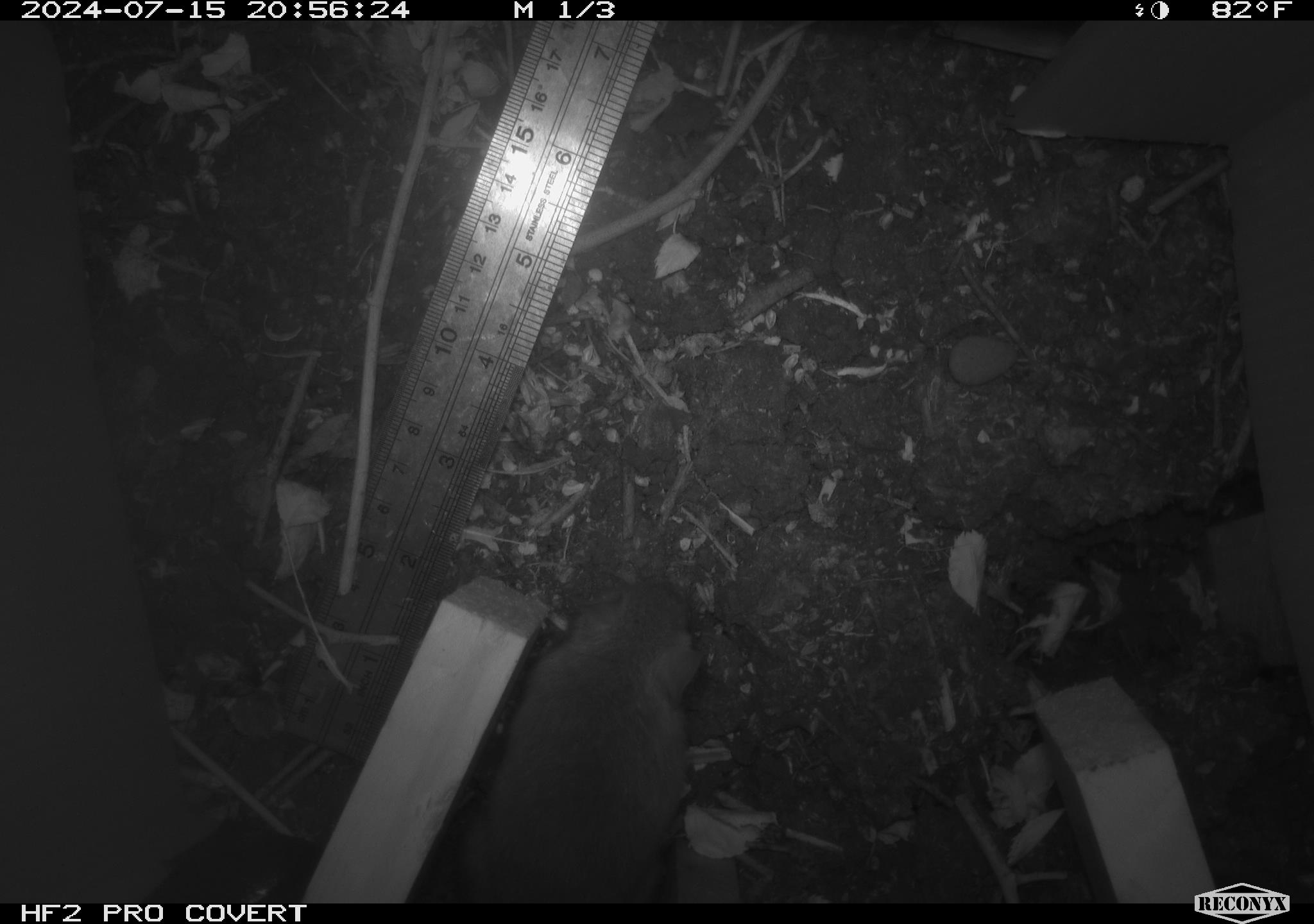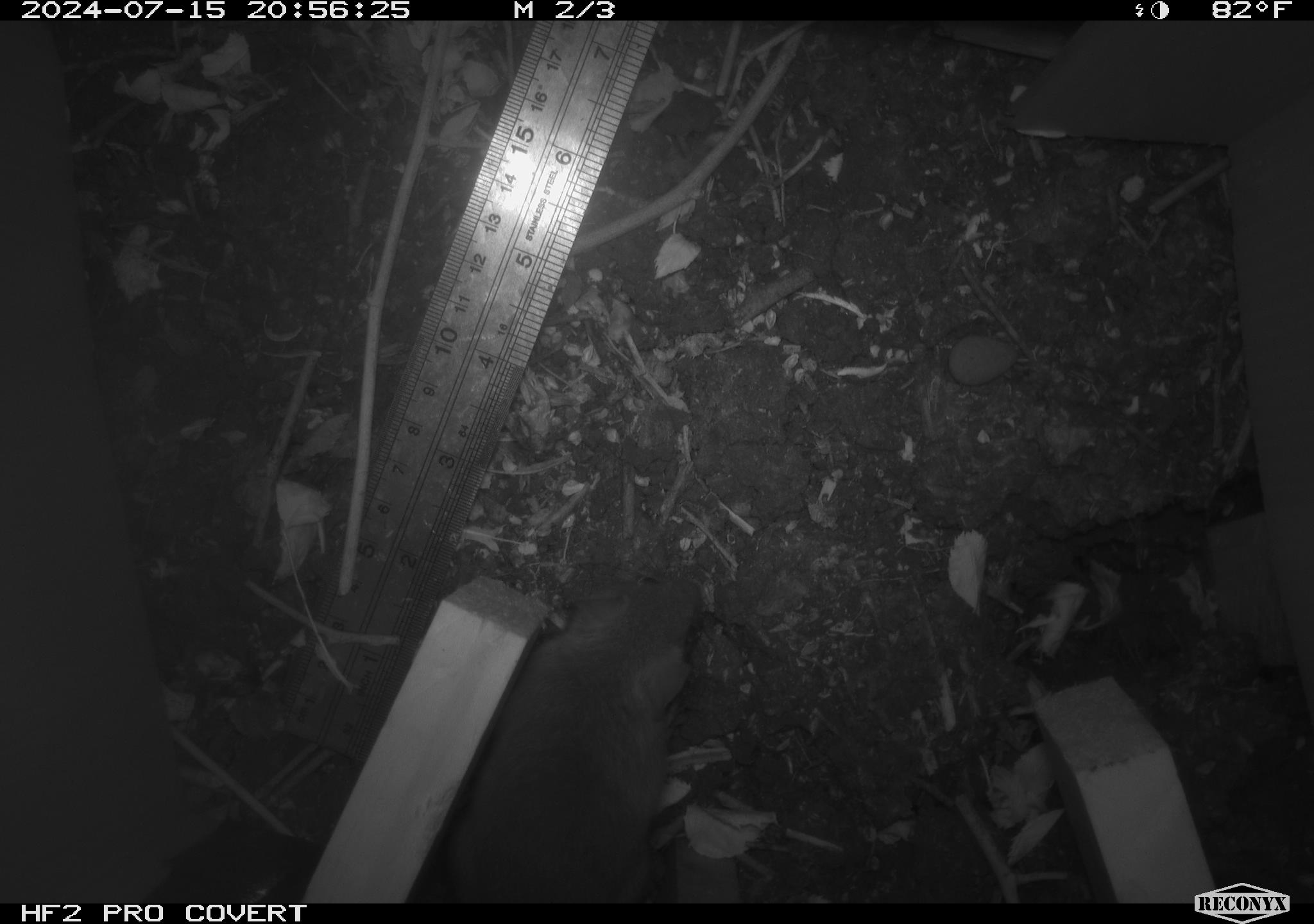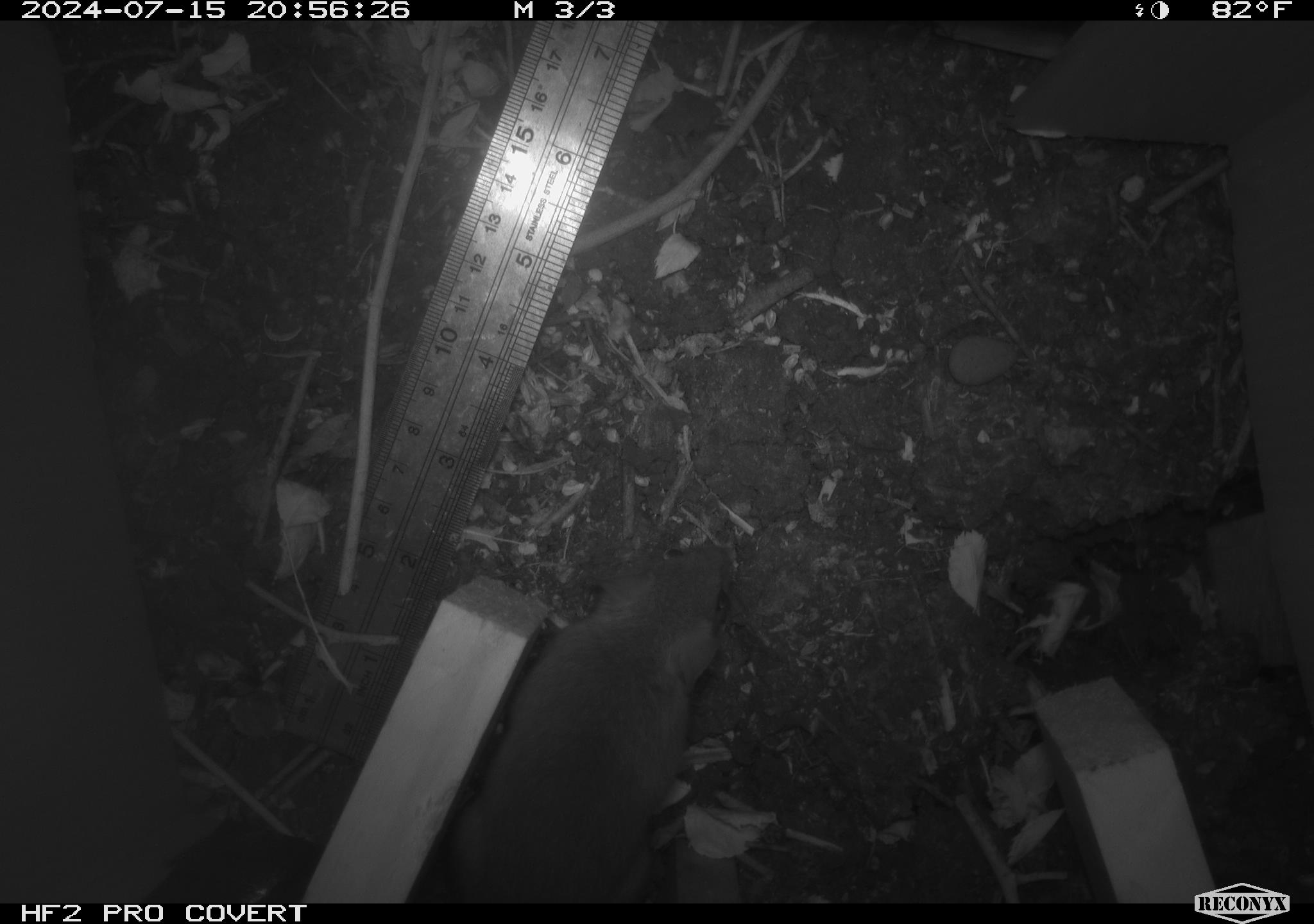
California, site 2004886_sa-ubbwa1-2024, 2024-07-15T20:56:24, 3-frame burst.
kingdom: Animalia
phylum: Chordata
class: Mammalia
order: Rodentia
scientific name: Rodentia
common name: mouse species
Mouse species (Rodentia).